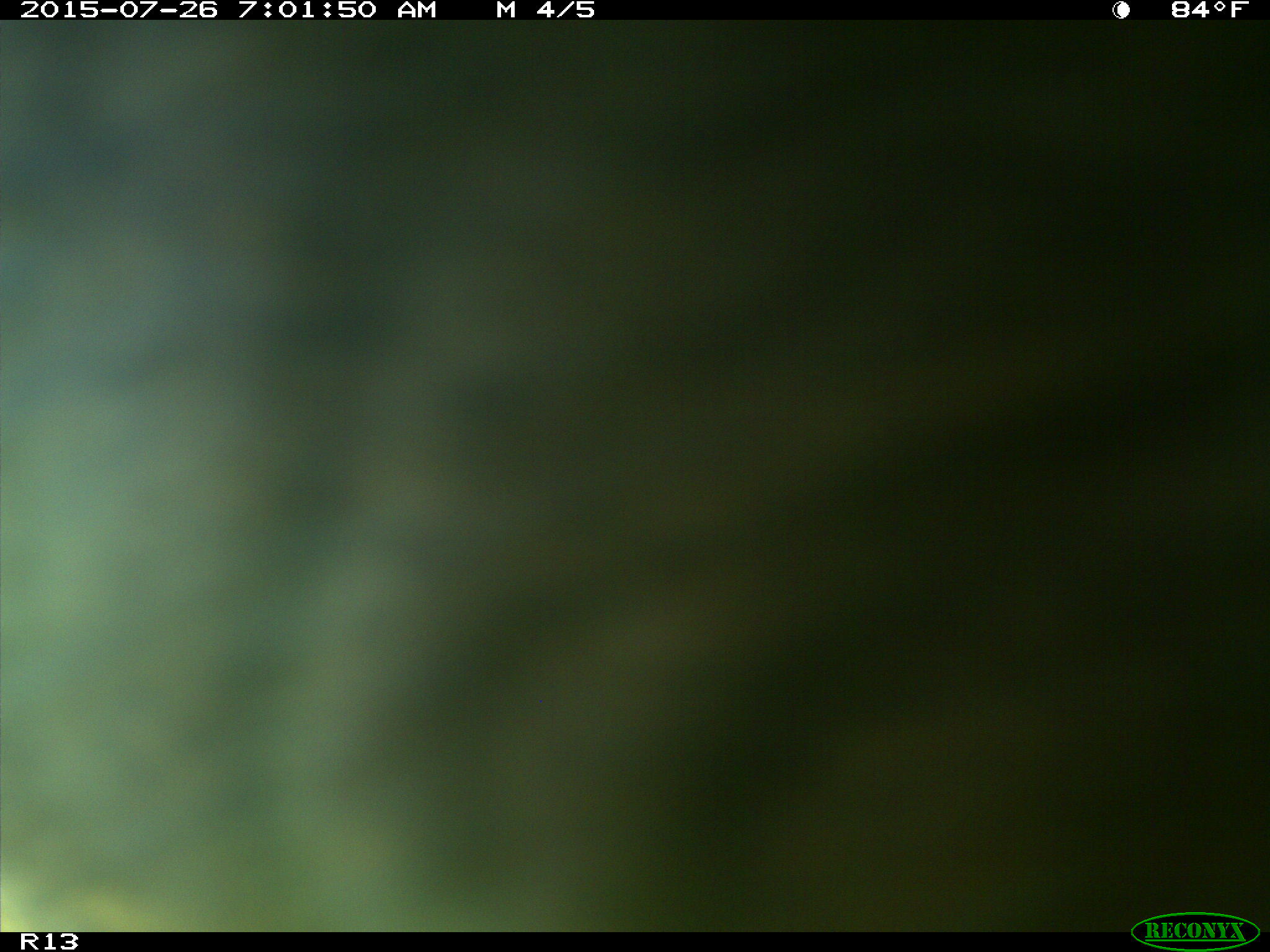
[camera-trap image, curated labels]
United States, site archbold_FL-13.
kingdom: Animalia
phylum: Chordata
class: Mammalia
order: Artiodactyla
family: Bovidae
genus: Bos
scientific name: Bos taurus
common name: domestic cow